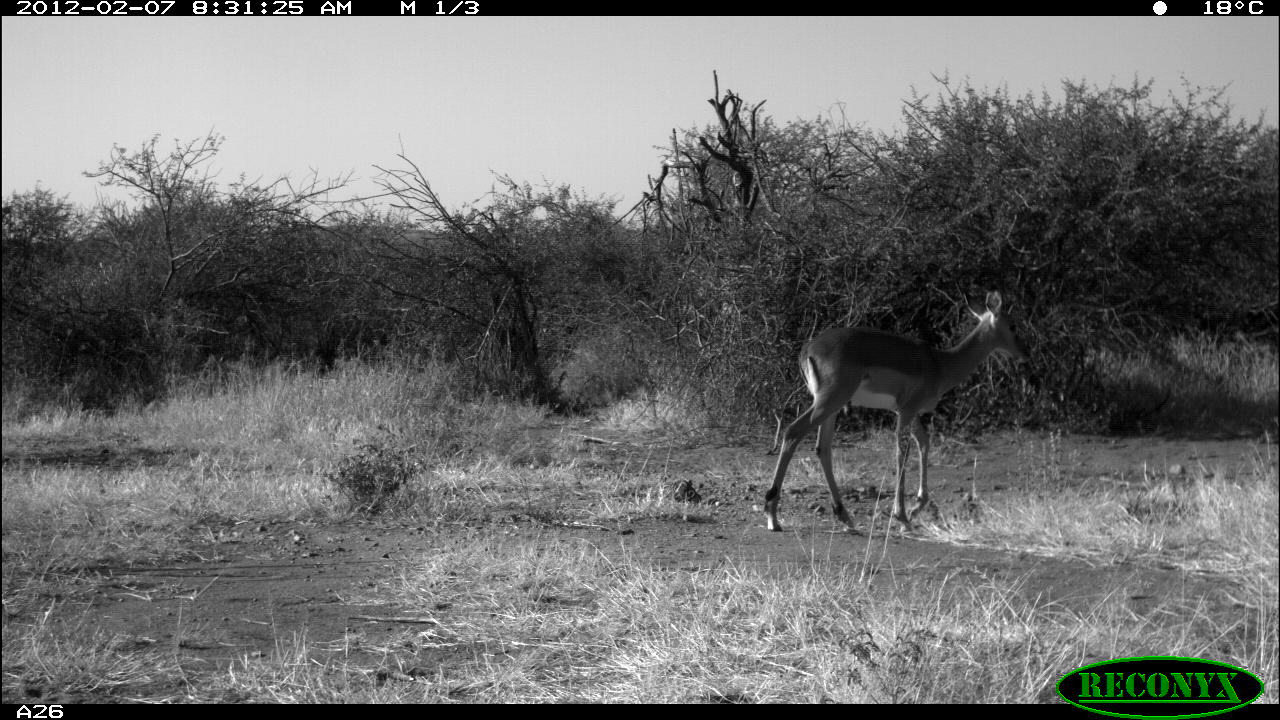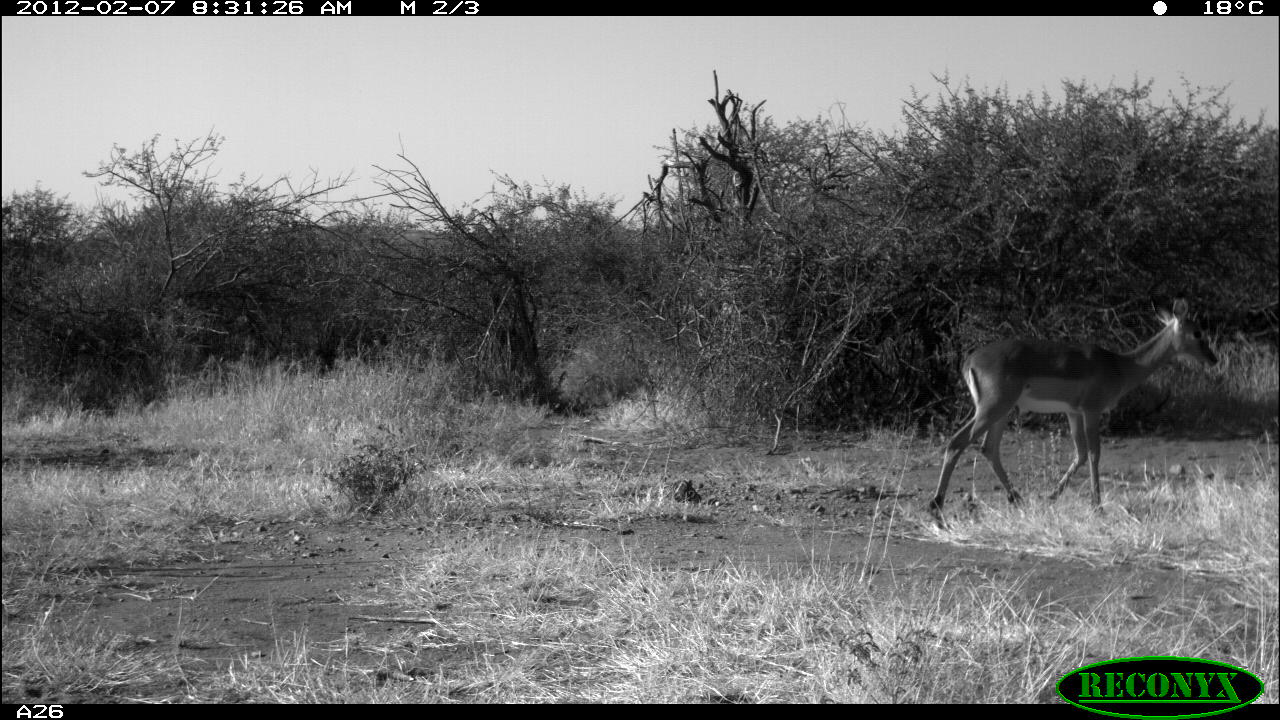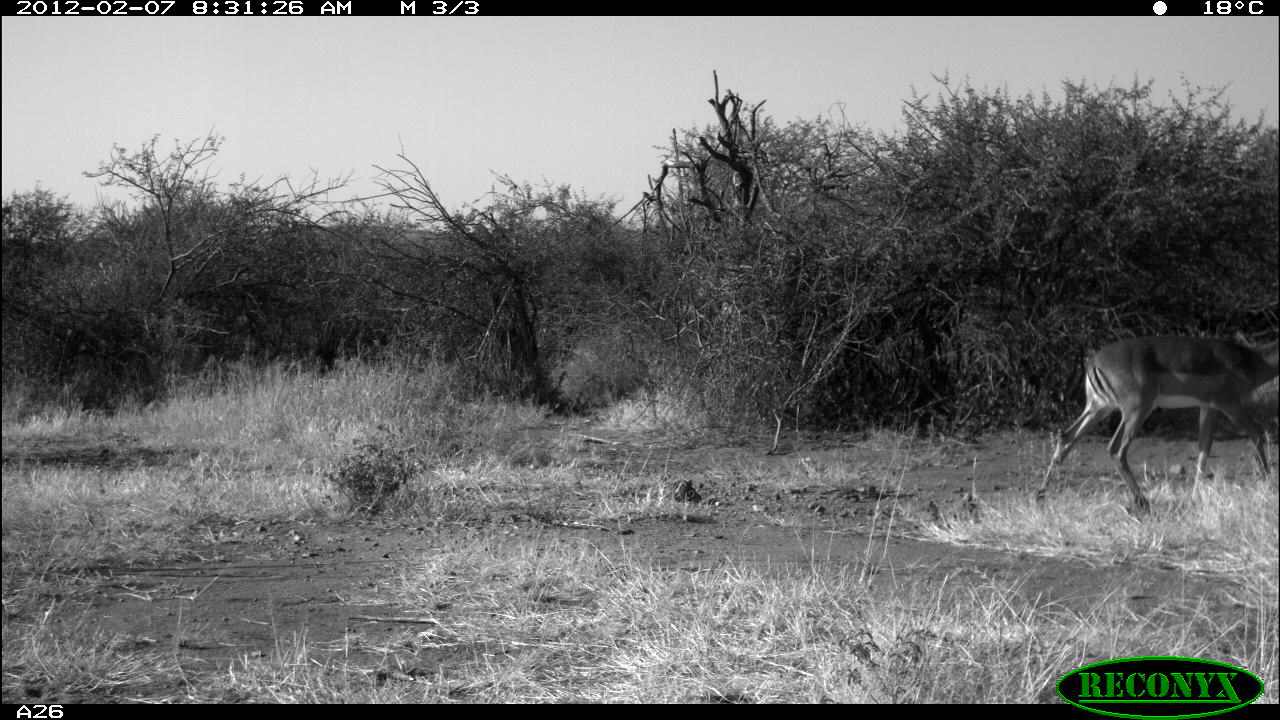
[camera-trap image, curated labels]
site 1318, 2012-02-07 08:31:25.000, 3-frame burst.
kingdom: Animalia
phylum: Chordata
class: Mammalia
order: Artiodactyla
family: Bovidae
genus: Aepyceros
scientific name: Aepyceros melampus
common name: impala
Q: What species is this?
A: Aepyceros melampus (impala).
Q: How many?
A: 1.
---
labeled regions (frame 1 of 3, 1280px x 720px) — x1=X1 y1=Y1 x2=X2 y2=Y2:
aepyceros melampus: x1=762 y1=287 x2=1032 y2=536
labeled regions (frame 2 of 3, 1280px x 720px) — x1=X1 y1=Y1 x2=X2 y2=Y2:
aepyceros melampus: x1=925 y1=296 x2=1218 y2=529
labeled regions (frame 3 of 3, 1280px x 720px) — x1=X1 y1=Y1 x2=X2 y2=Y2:
aepyceros melampus: x1=1032 y1=332 x2=1280 y2=516